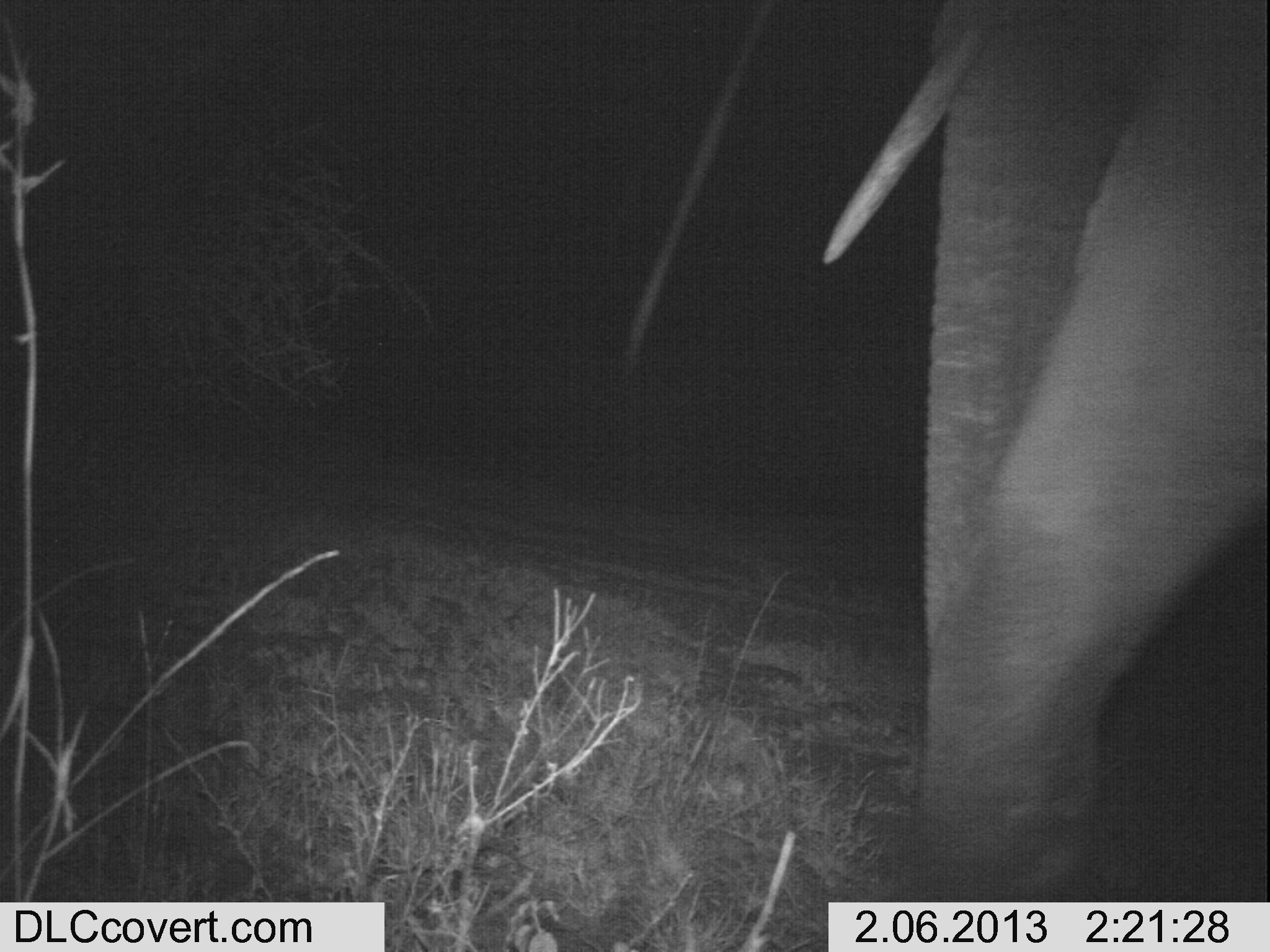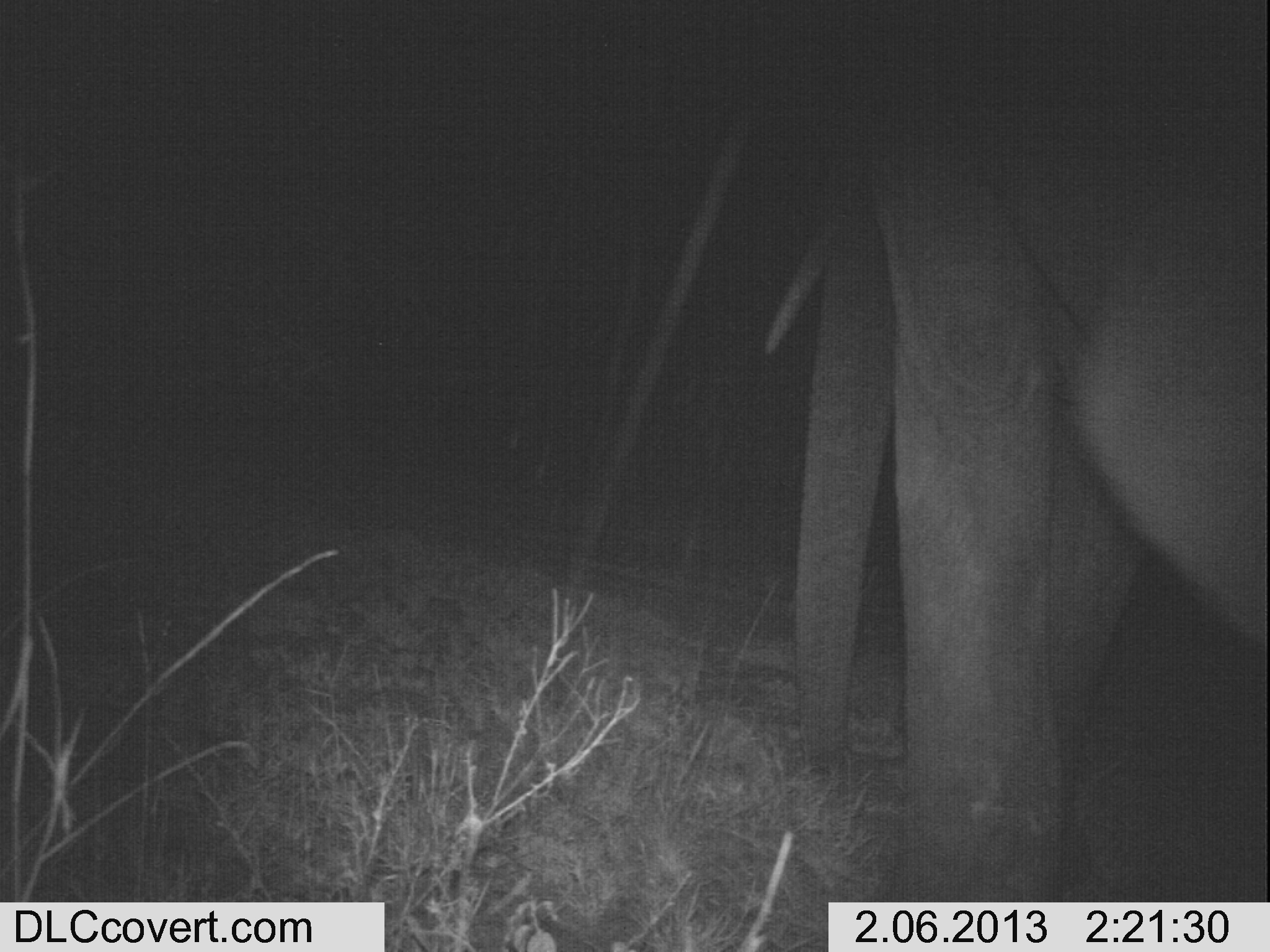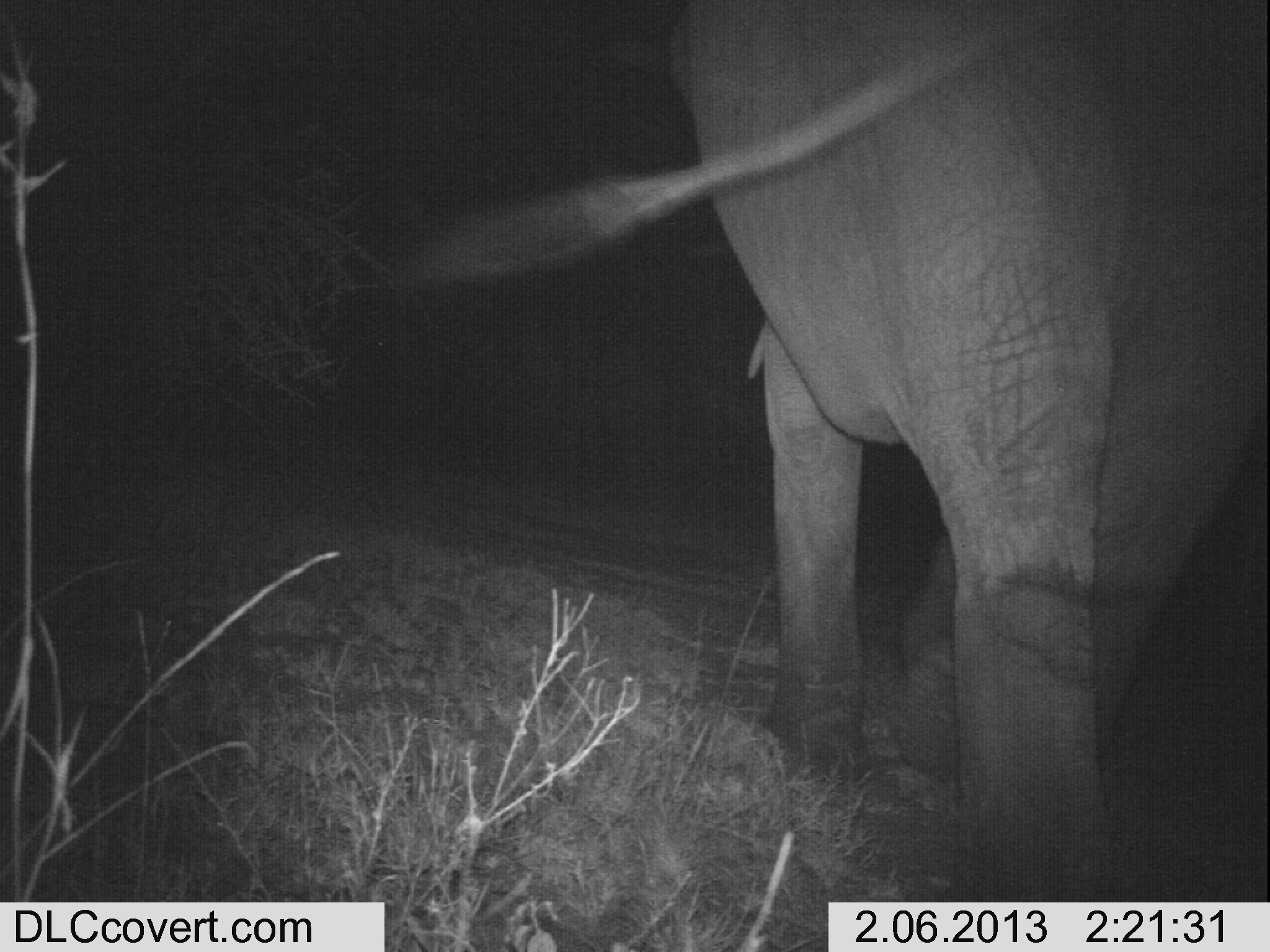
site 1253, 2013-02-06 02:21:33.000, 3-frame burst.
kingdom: Animalia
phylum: Chordata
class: Mammalia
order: Proboscidea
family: Elephantidae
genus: Loxodonta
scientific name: Loxodonta africana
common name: african bush elephant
Loxodonta africana (african bush elephant), count 1.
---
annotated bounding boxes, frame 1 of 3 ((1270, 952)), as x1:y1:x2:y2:
loxodonta africana: 820:0:1268:902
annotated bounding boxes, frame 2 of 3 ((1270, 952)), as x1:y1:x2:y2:
loxodonta africana: 758:0:1265:904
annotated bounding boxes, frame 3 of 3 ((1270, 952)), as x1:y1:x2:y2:
loxodonta africana: 376:0:1268:904